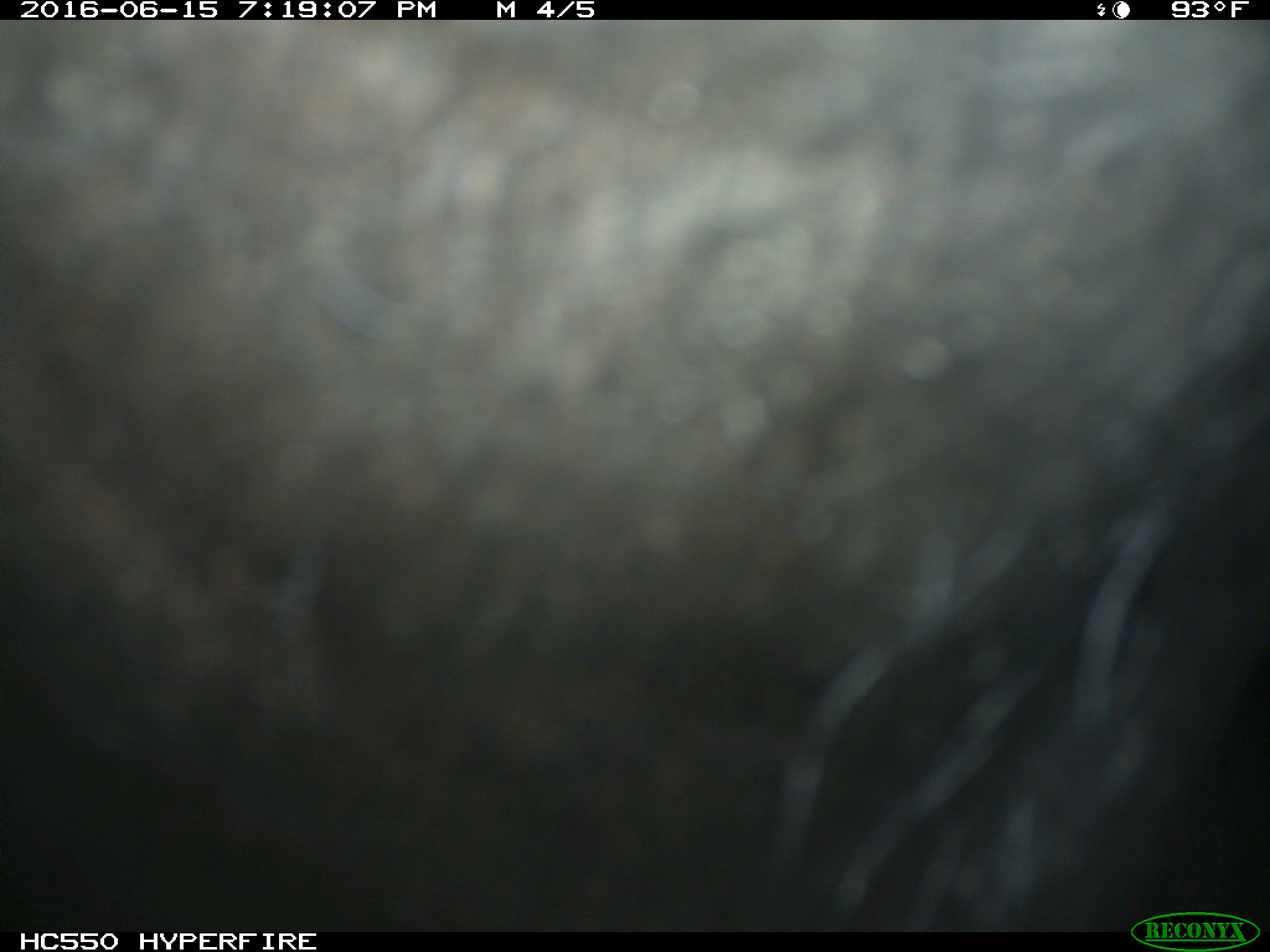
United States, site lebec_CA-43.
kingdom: Animalia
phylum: Chordata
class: Mammalia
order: Artiodactyla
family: Bovidae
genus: Bos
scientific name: Bos taurus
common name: domestic cow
Bos taurus (domestic cow).